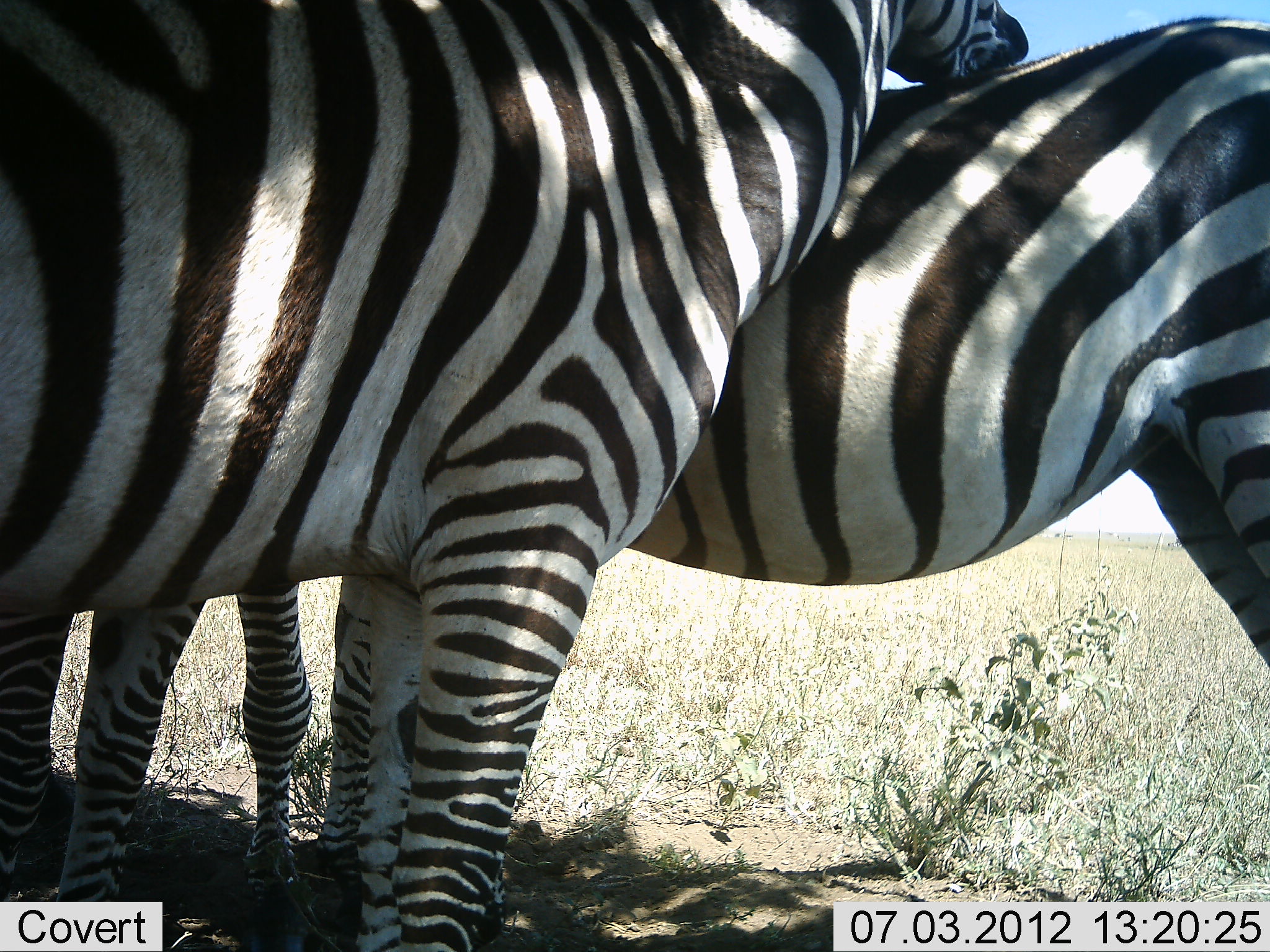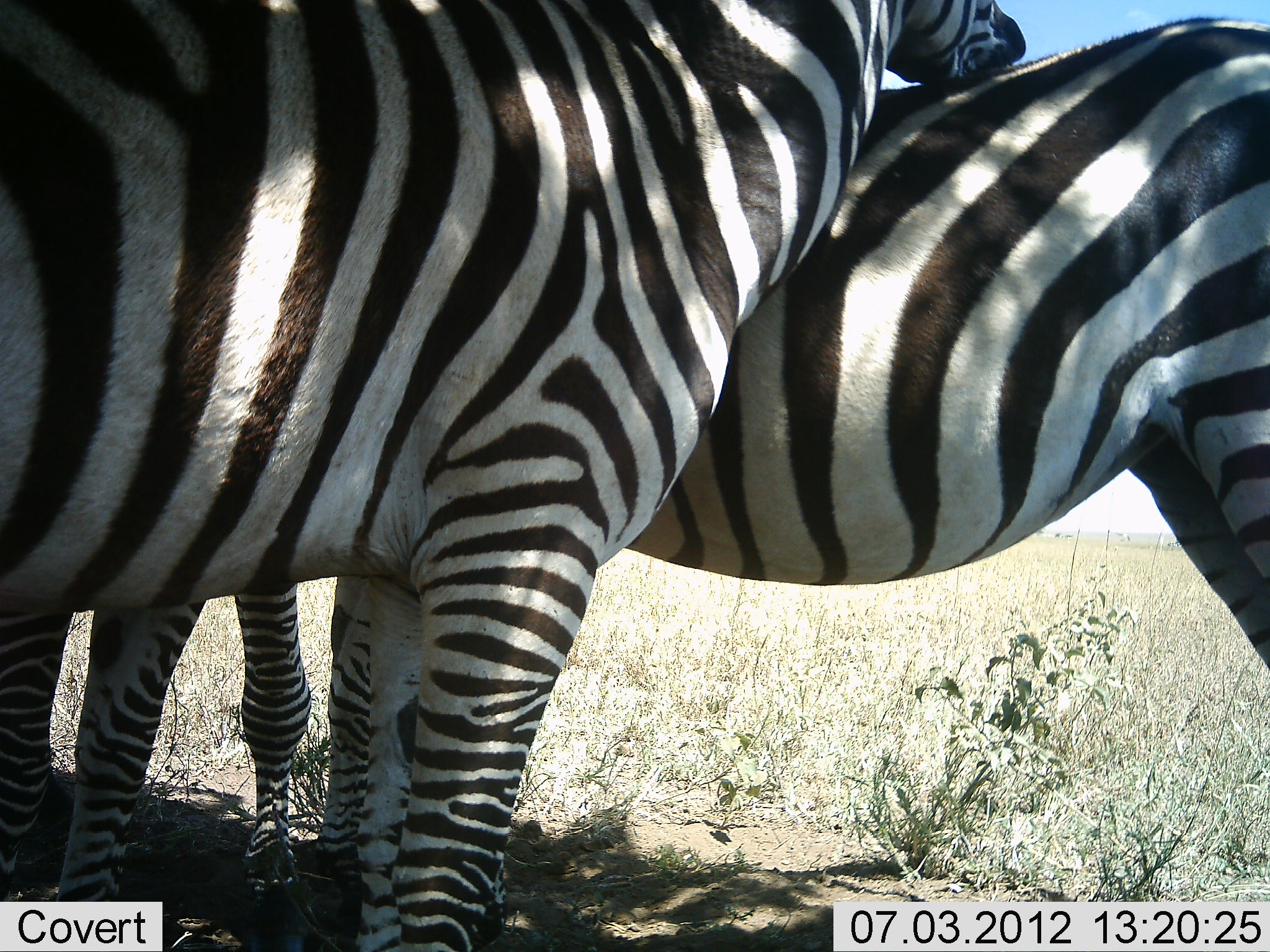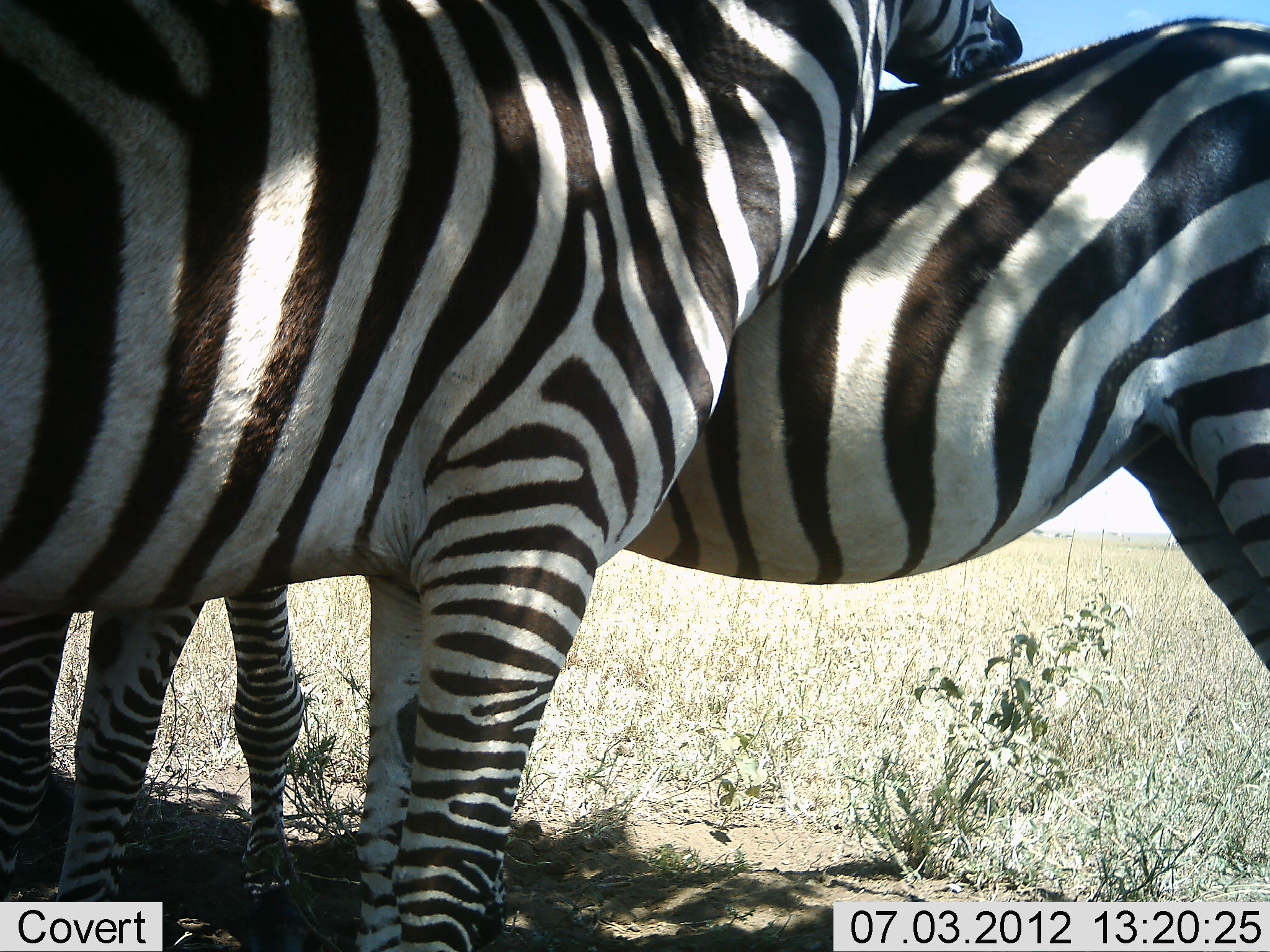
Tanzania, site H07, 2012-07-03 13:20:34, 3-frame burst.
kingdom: Animalia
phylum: Chordata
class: Mammalia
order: Perissodactyla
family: Equidae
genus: Equus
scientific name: Equus quagga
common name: plains zebra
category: zebra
Zebra (plains zebra) (Equus quagga), count 3. Behavior (volunteer vote fractions): standing 70%, resting 0%, moving 0%, interacting 50%. Young present (vote fraction): 10%. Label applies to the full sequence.